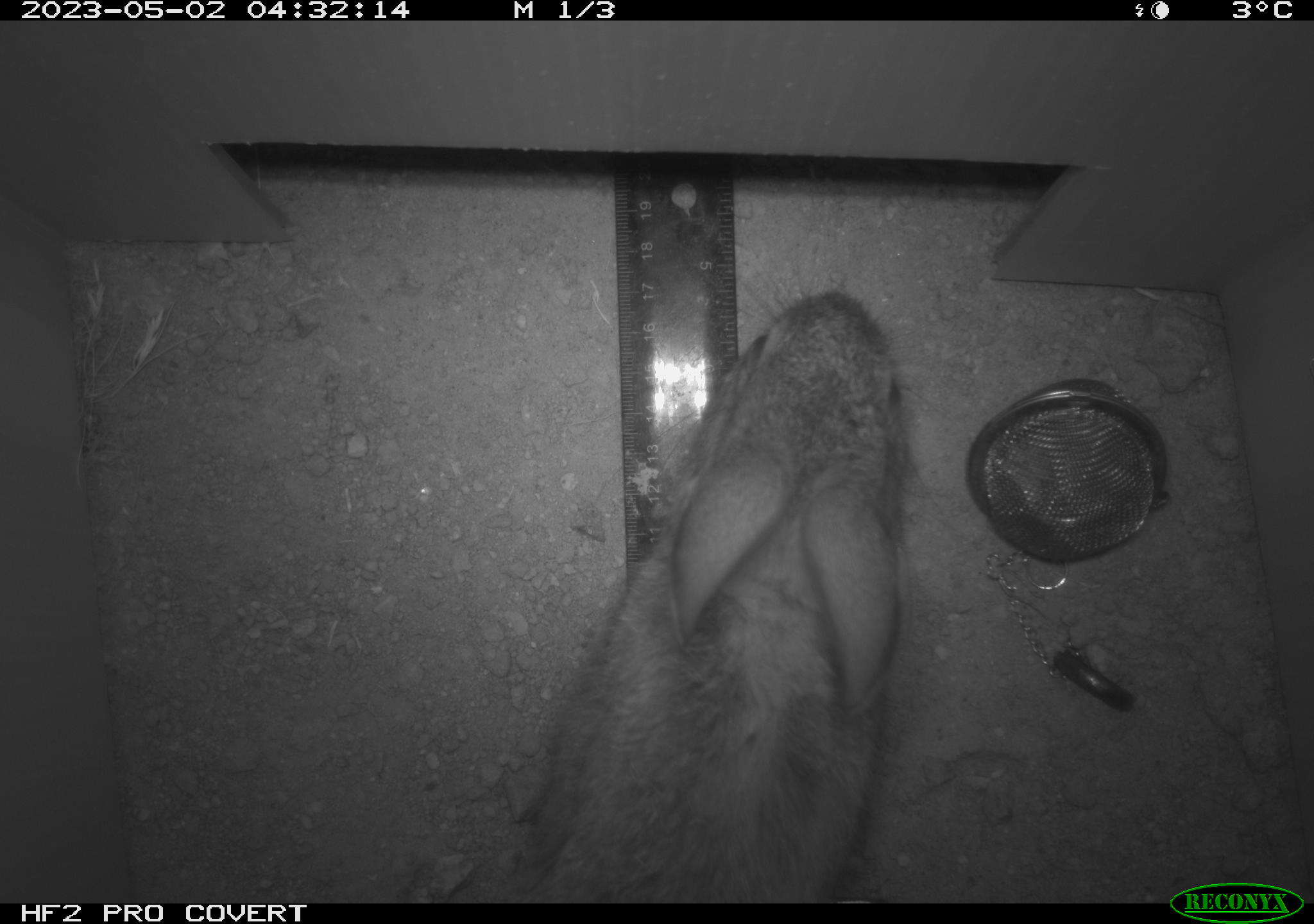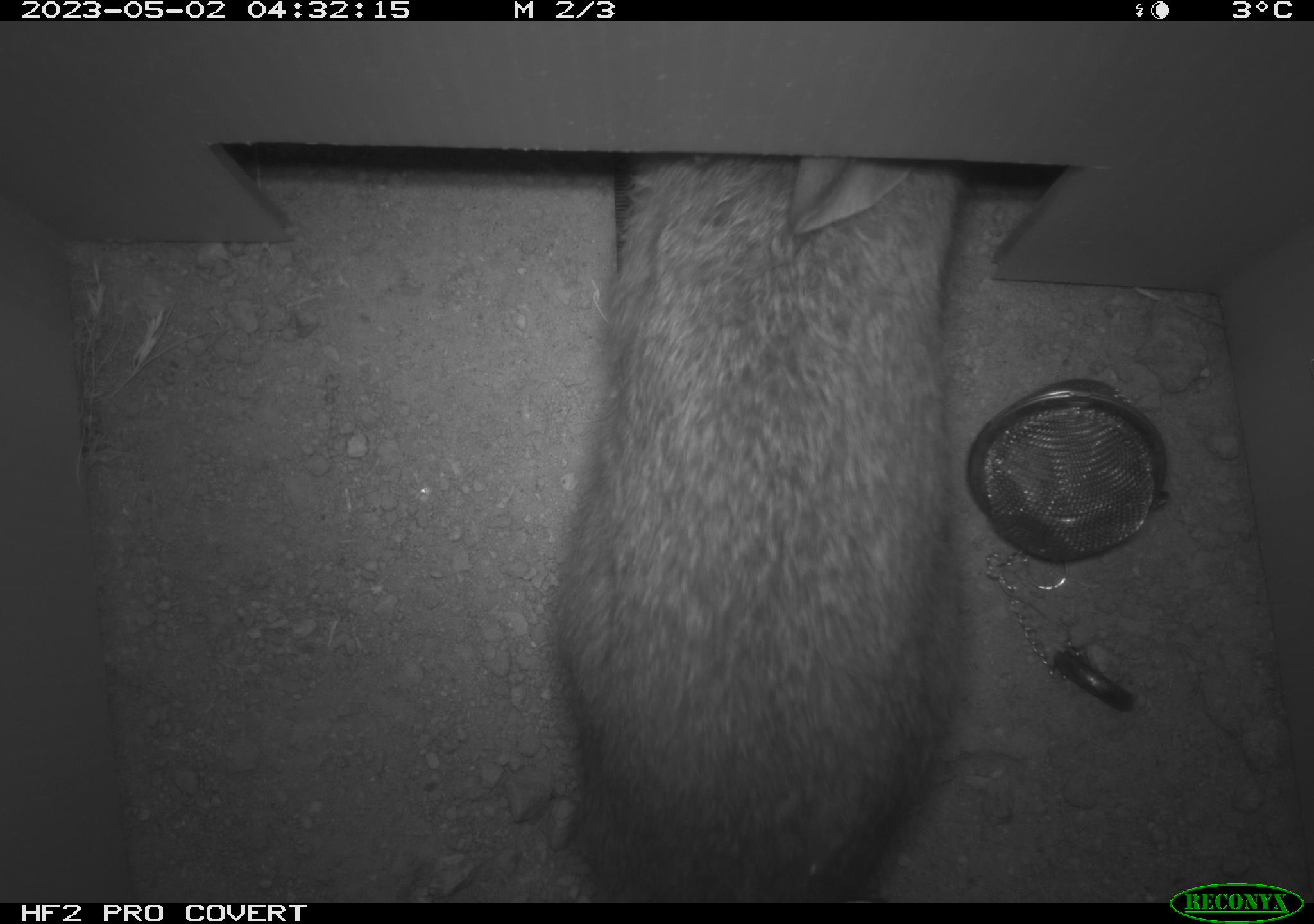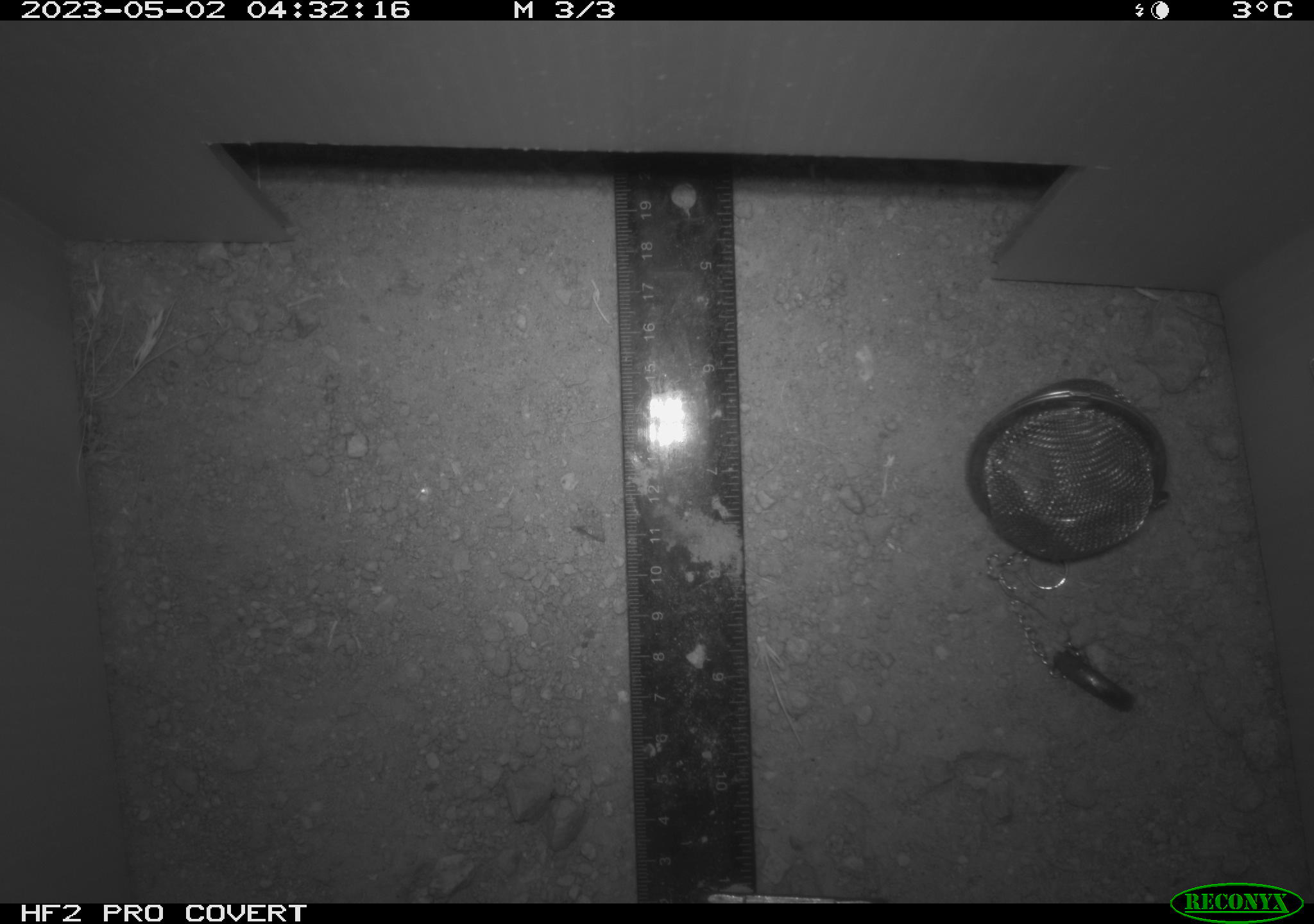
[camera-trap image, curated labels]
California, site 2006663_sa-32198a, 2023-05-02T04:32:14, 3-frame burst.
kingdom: Animalia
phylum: Chordata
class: Mammalia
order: Lagomorpha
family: Leporidae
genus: Sylvilagus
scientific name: Sylvilagus audubonii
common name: desert cottontail